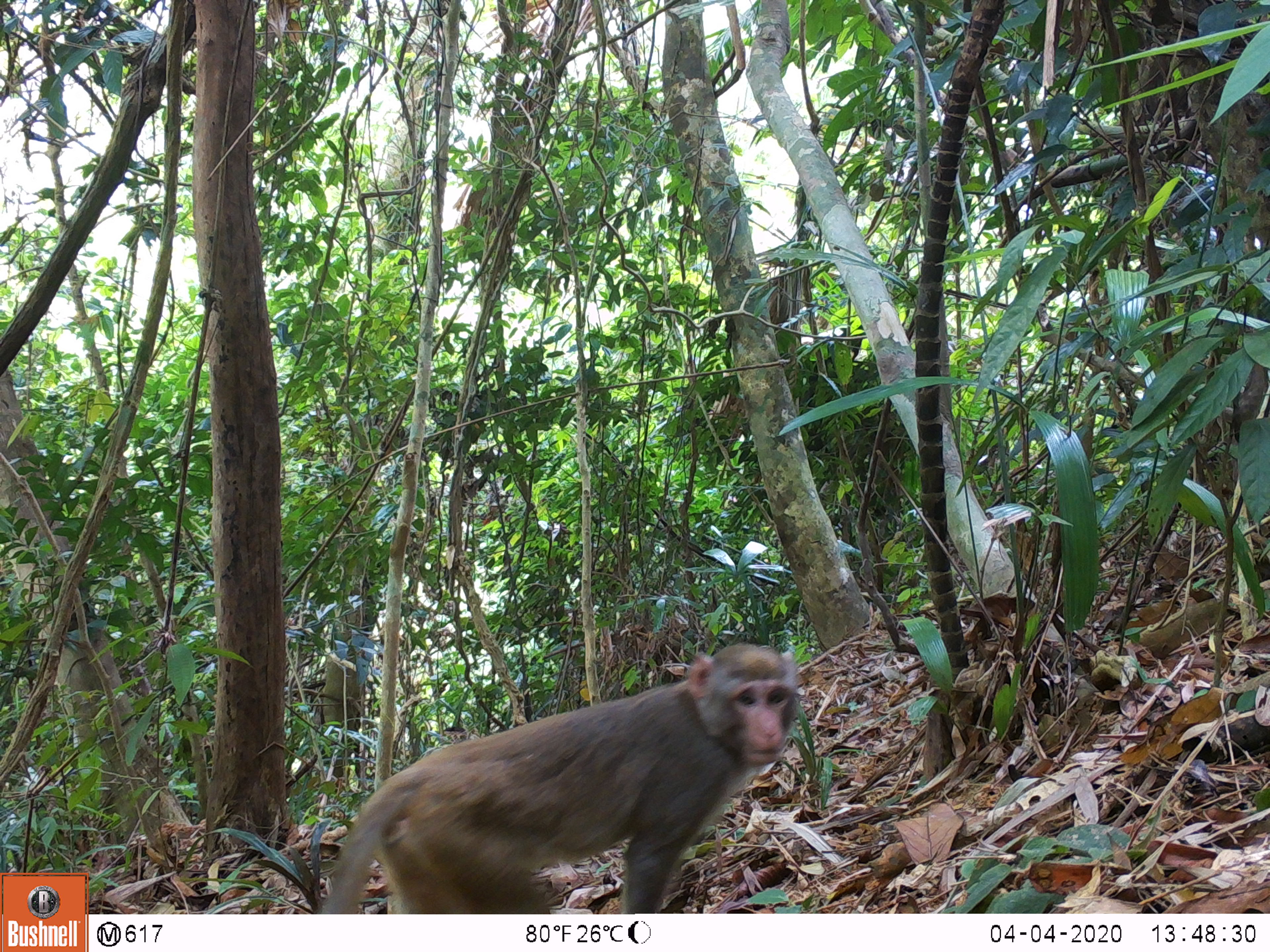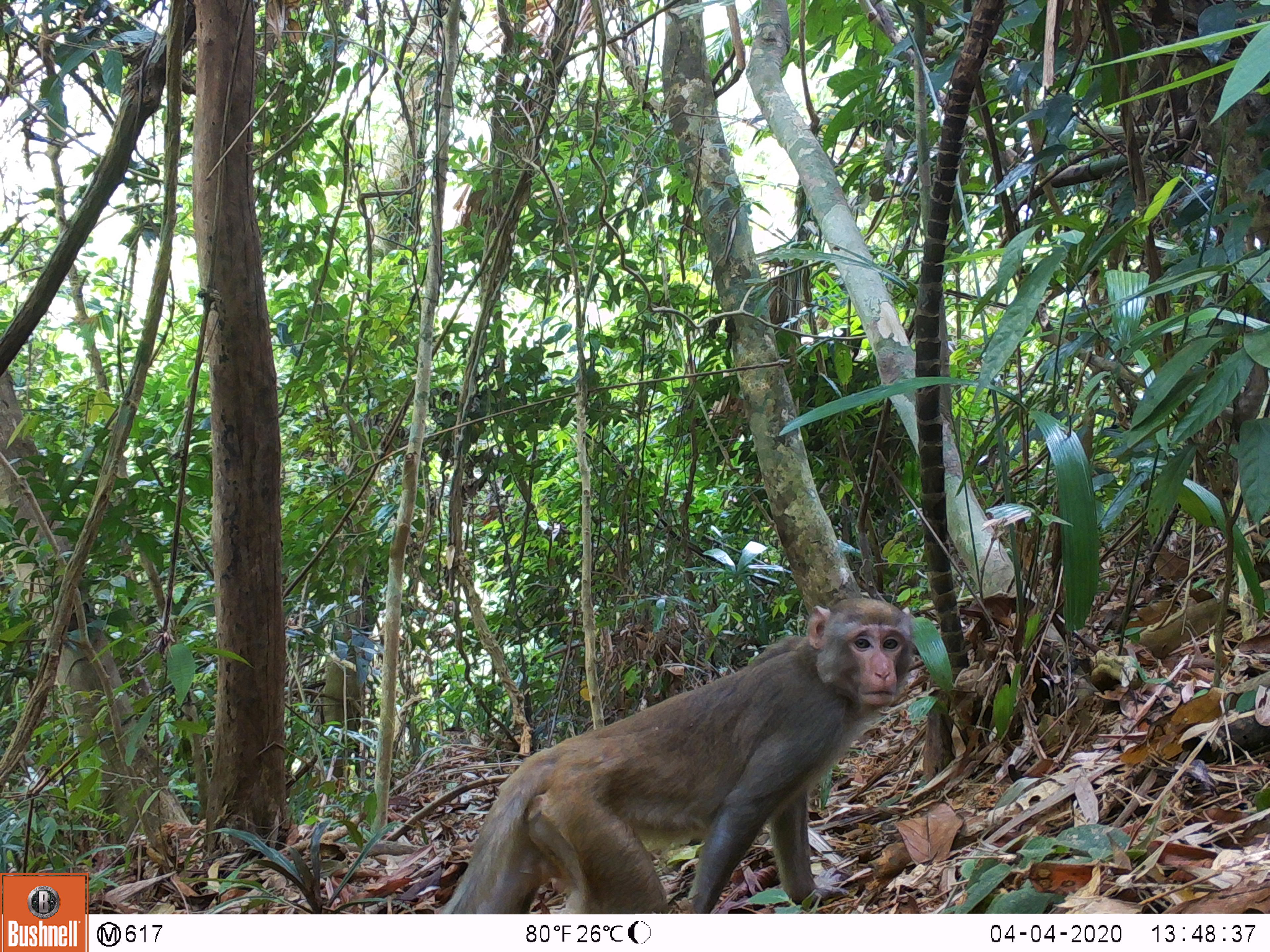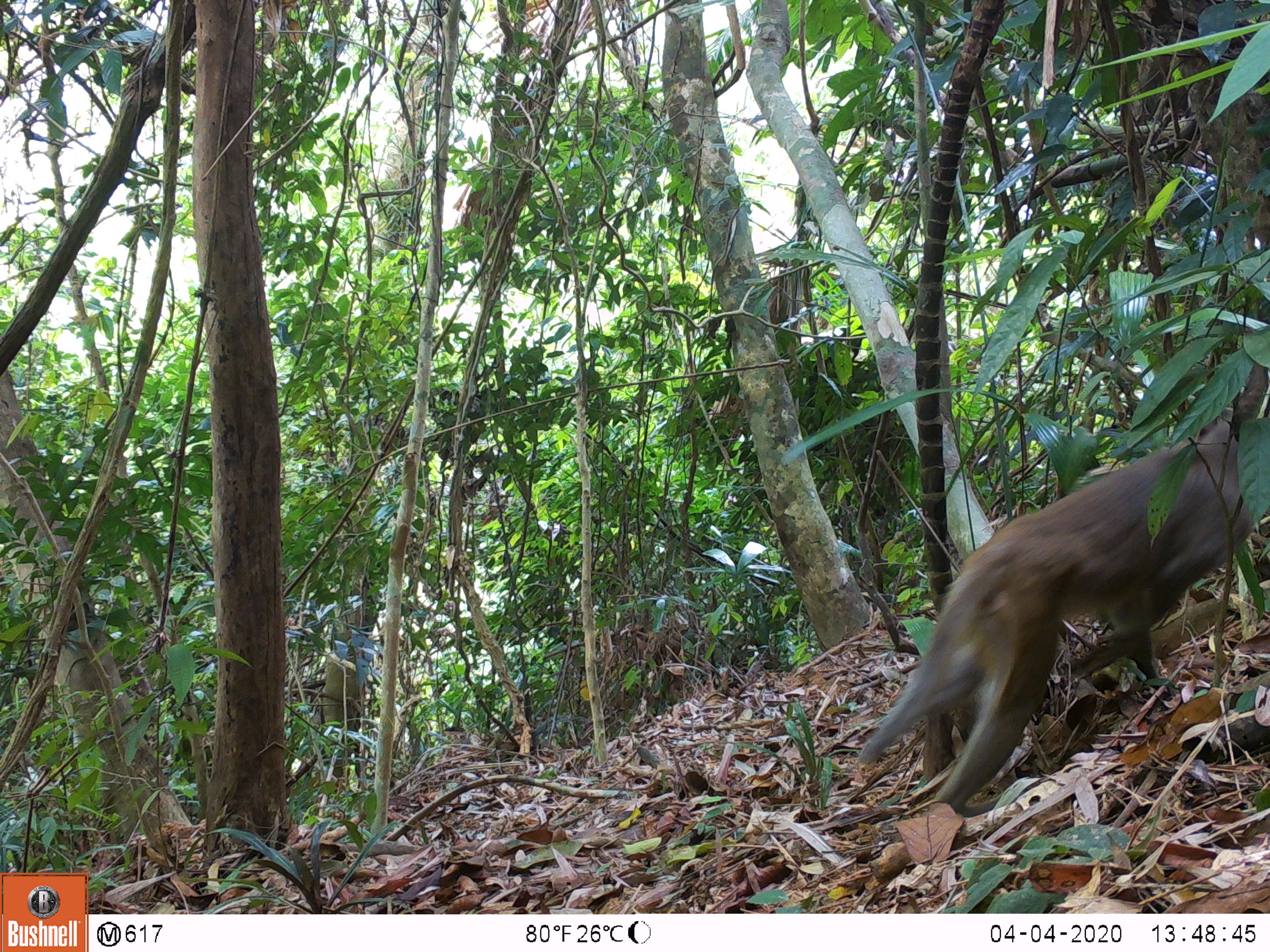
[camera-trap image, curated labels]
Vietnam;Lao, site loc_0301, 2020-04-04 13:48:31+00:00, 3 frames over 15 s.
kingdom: Animalia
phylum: Chordata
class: Mammalia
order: Primates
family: Cercopithecidae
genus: Macaca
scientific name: Macaca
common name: macaques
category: assam or rhesus macaque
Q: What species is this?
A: Assam or rhesus macaque (macaques) (Macaca).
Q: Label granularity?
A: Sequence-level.